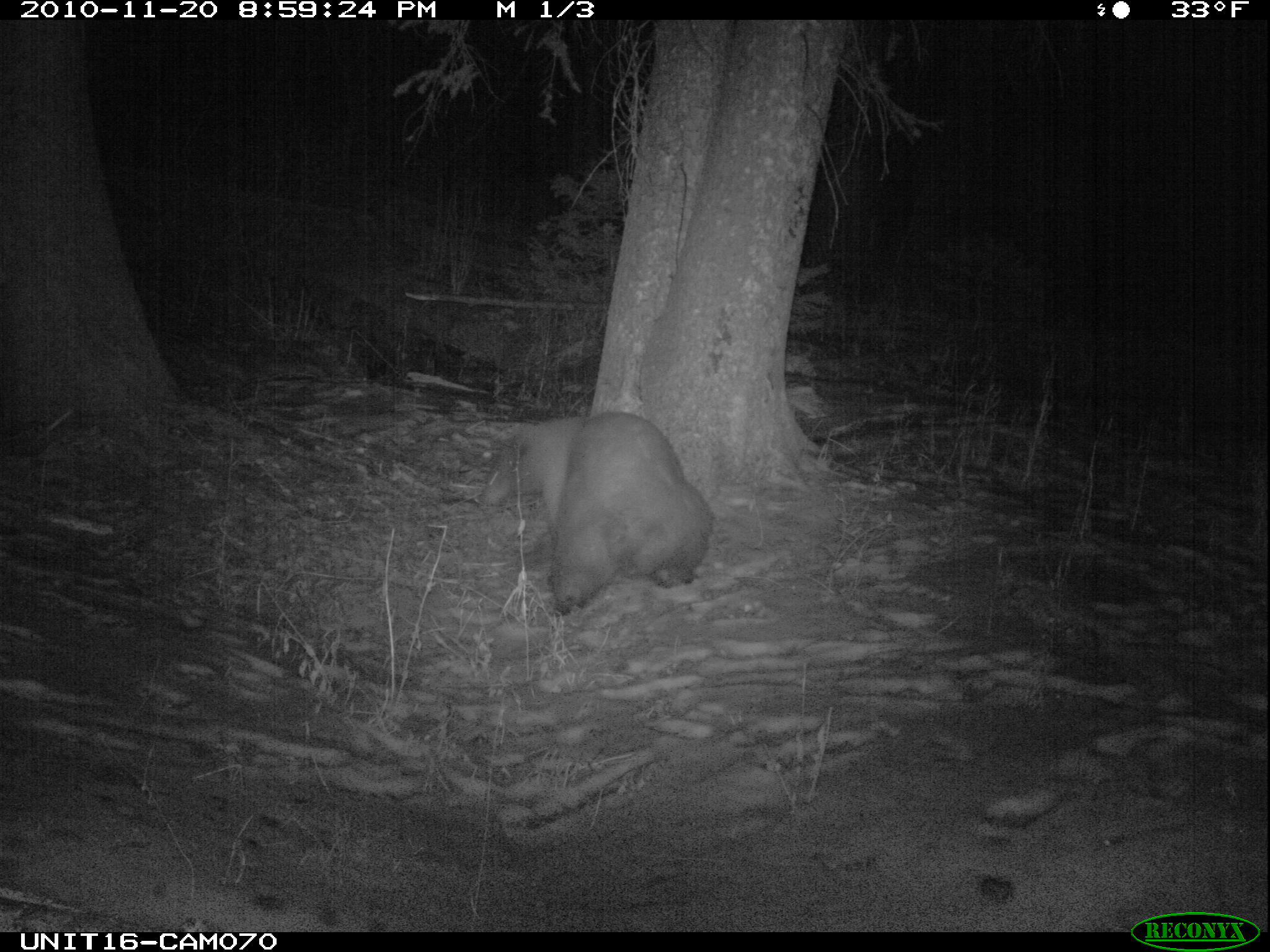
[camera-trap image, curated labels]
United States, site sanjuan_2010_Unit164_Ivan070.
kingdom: Animalia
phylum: Chordata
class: Mammalia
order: Carnivora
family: Ursidae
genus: Ursus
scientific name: Ursus americanus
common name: american black bear